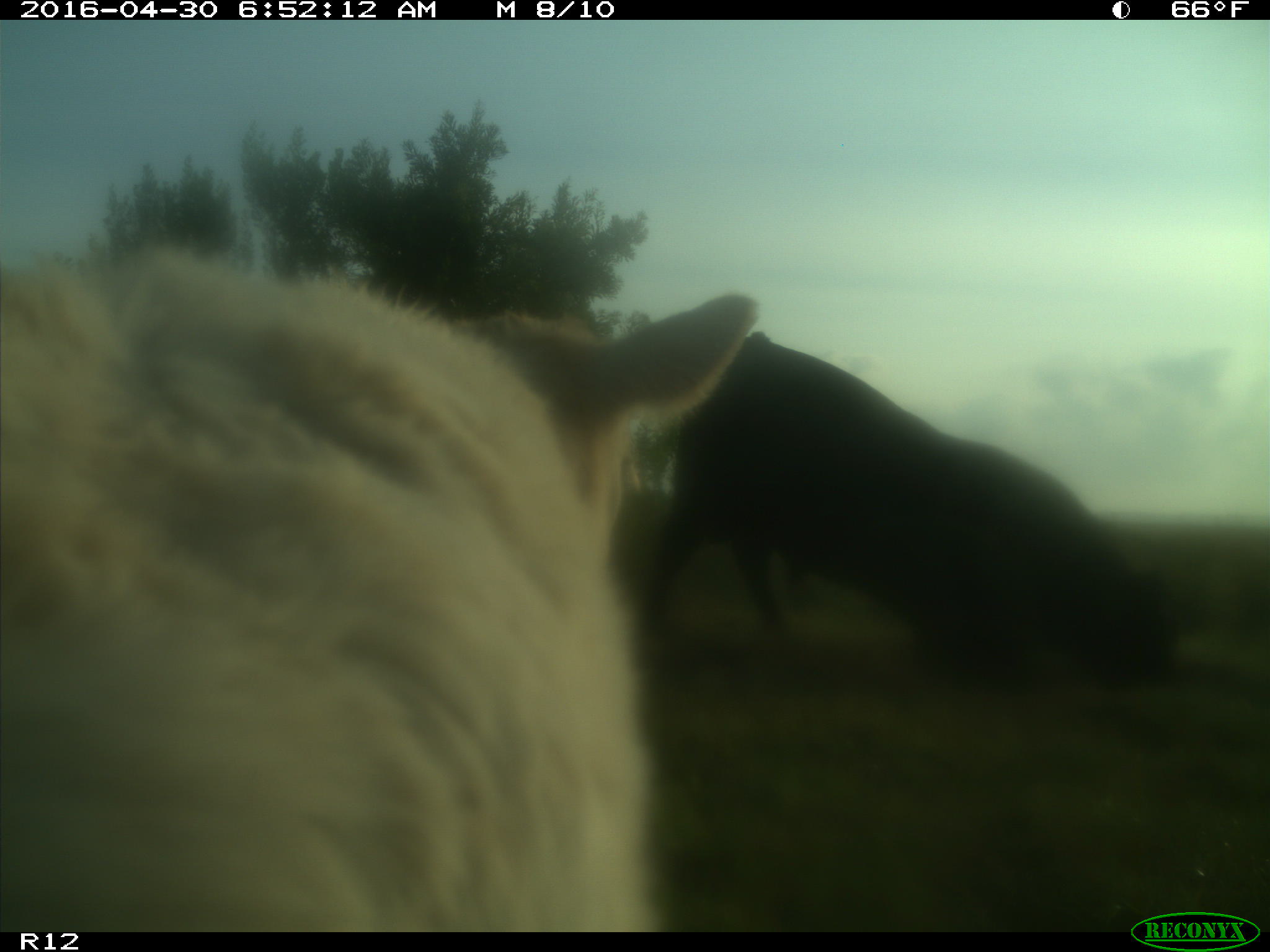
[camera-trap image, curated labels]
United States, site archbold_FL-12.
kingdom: Animalia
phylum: Chordata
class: Mammalia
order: Artiodactyla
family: Bovidae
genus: Bos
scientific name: Bos taurus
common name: domestic cow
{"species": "Bos taurus (domestic cow)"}